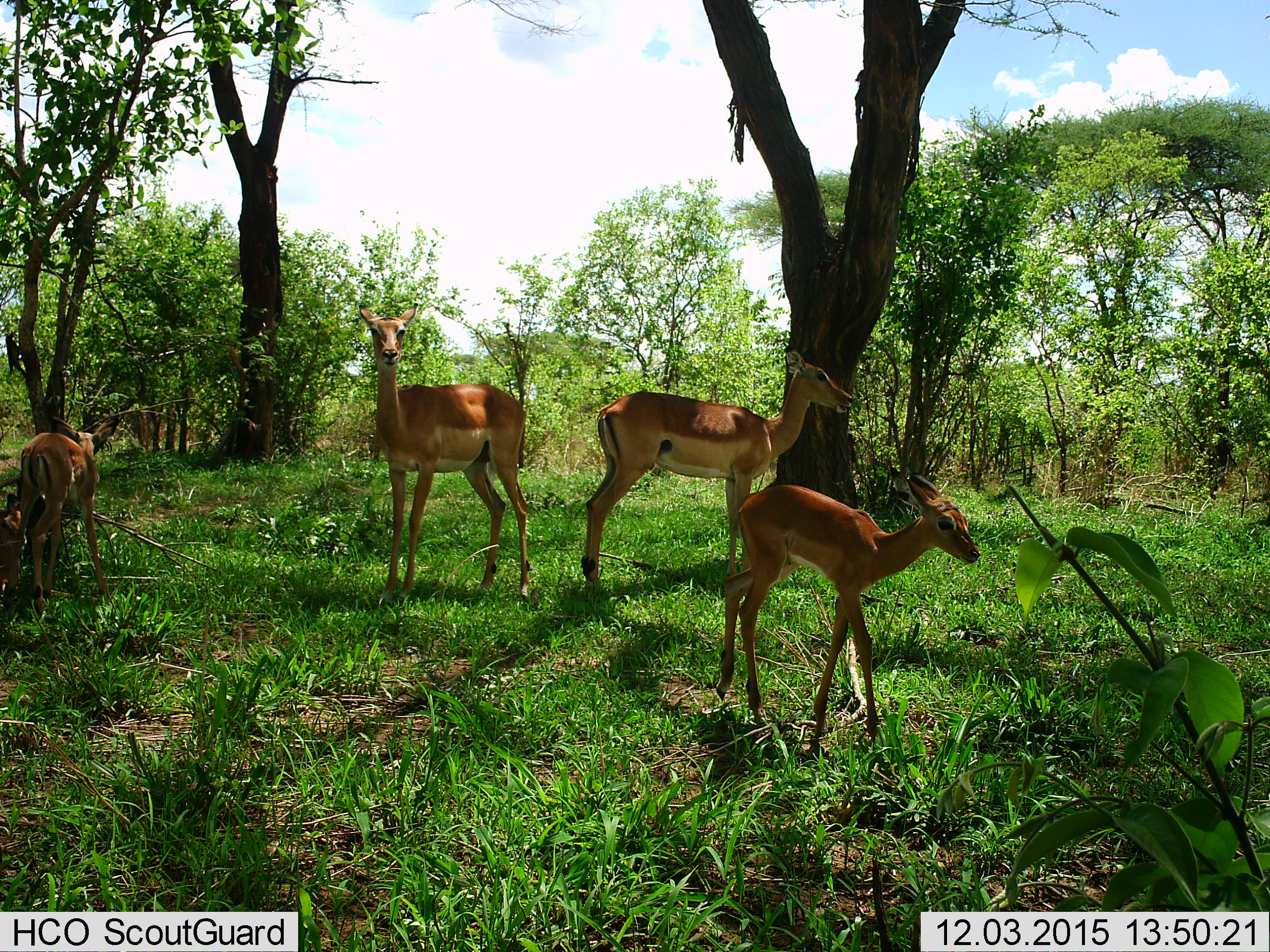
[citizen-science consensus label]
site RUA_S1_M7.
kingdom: Animalia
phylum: Chordata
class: Mammalia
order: Artiodactyla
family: Bovidae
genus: Aepyceros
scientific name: Aepyceros melampus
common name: impala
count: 4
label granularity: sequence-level